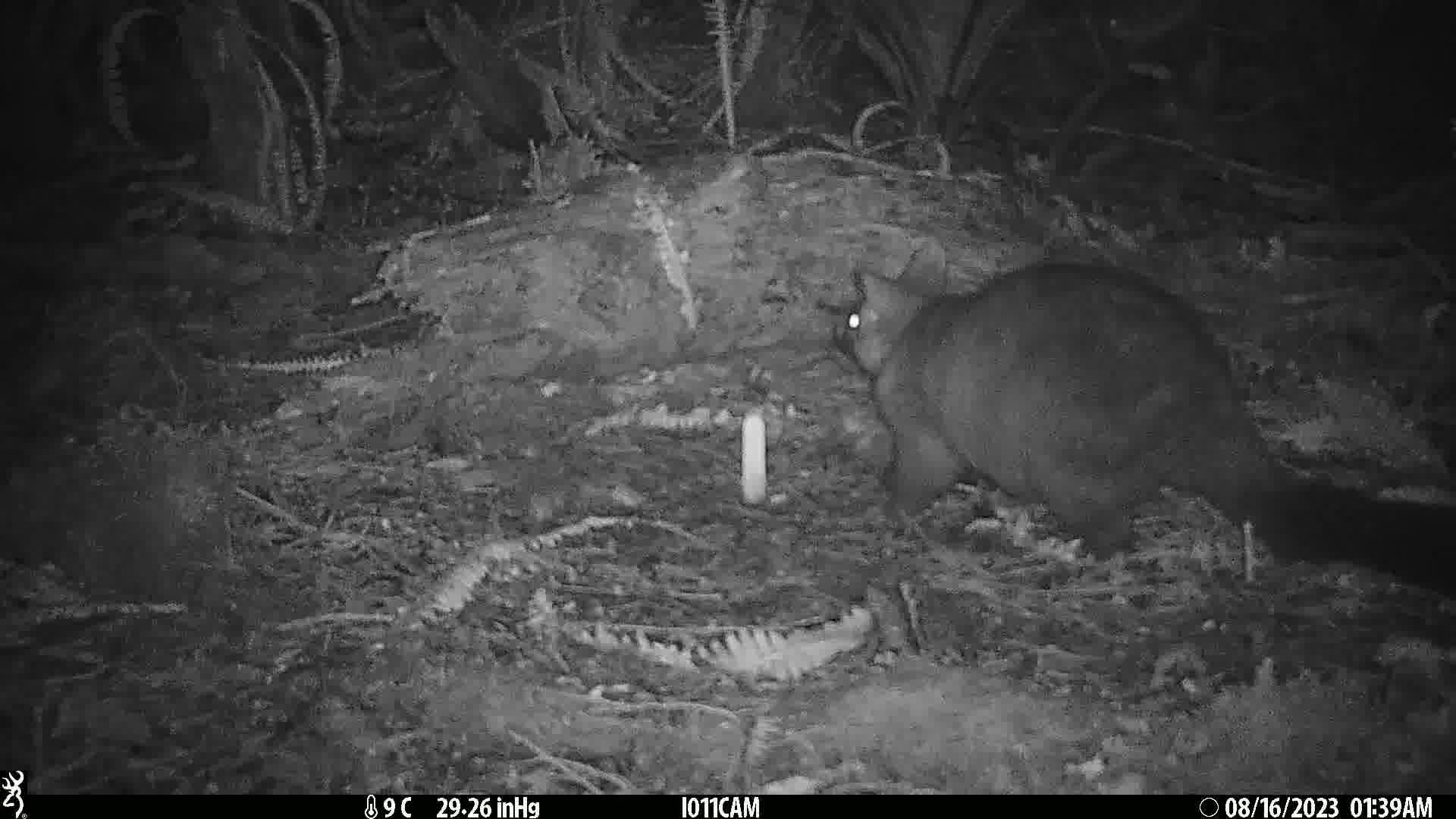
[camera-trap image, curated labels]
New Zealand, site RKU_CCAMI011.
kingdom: Animalia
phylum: Chordata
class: Mammalia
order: Diprotodontia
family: Phalangeridae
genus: Trichosurus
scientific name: Trichosurus vulpecula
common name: common brushtail possum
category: possum